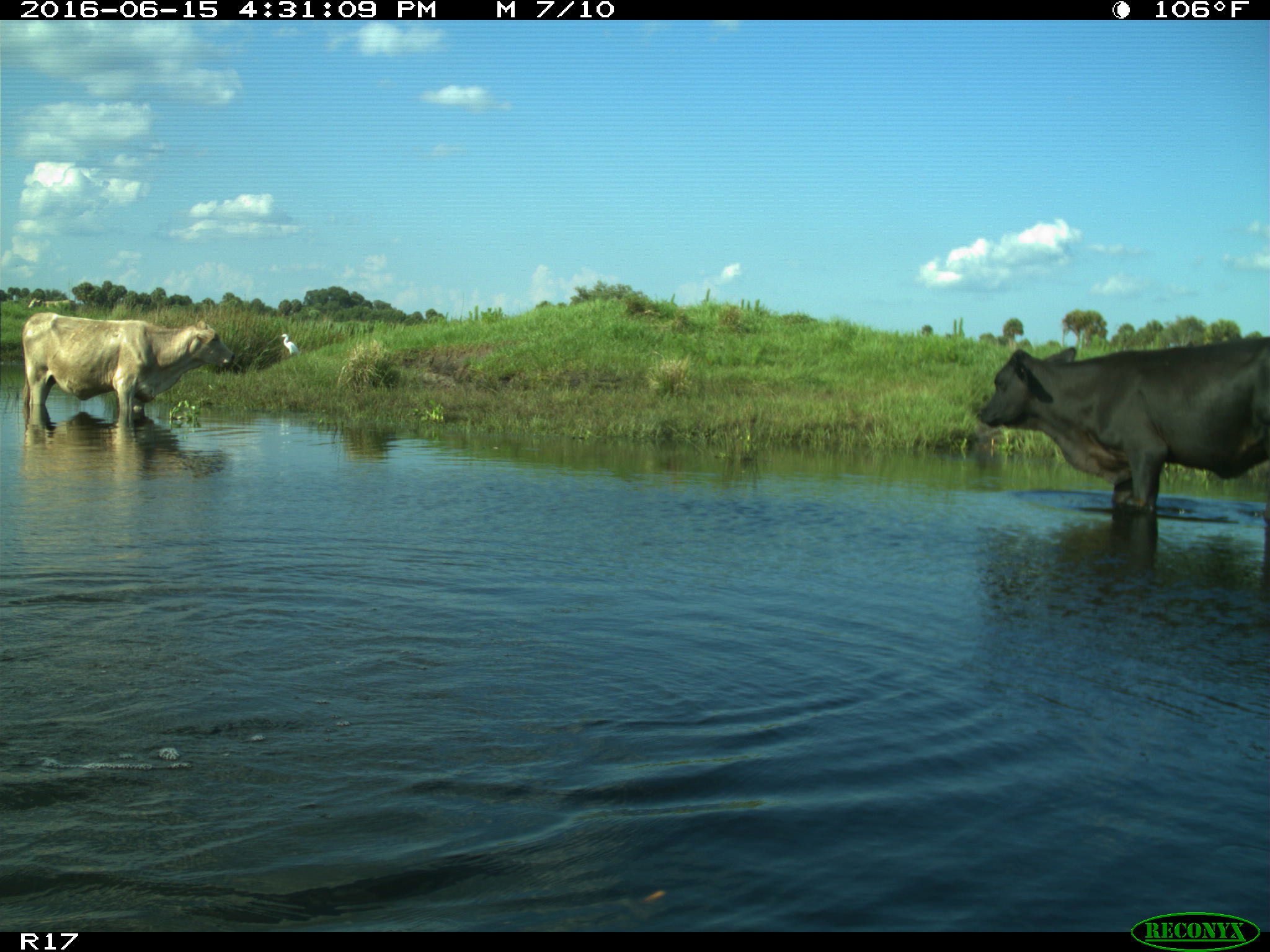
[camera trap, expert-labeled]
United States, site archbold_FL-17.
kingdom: Animalia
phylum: Chordata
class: Mammalia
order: Artiodactyla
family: Bovidae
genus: Bos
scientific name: Bos taurus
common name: domestic cow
Bos taurus (domestic cow).